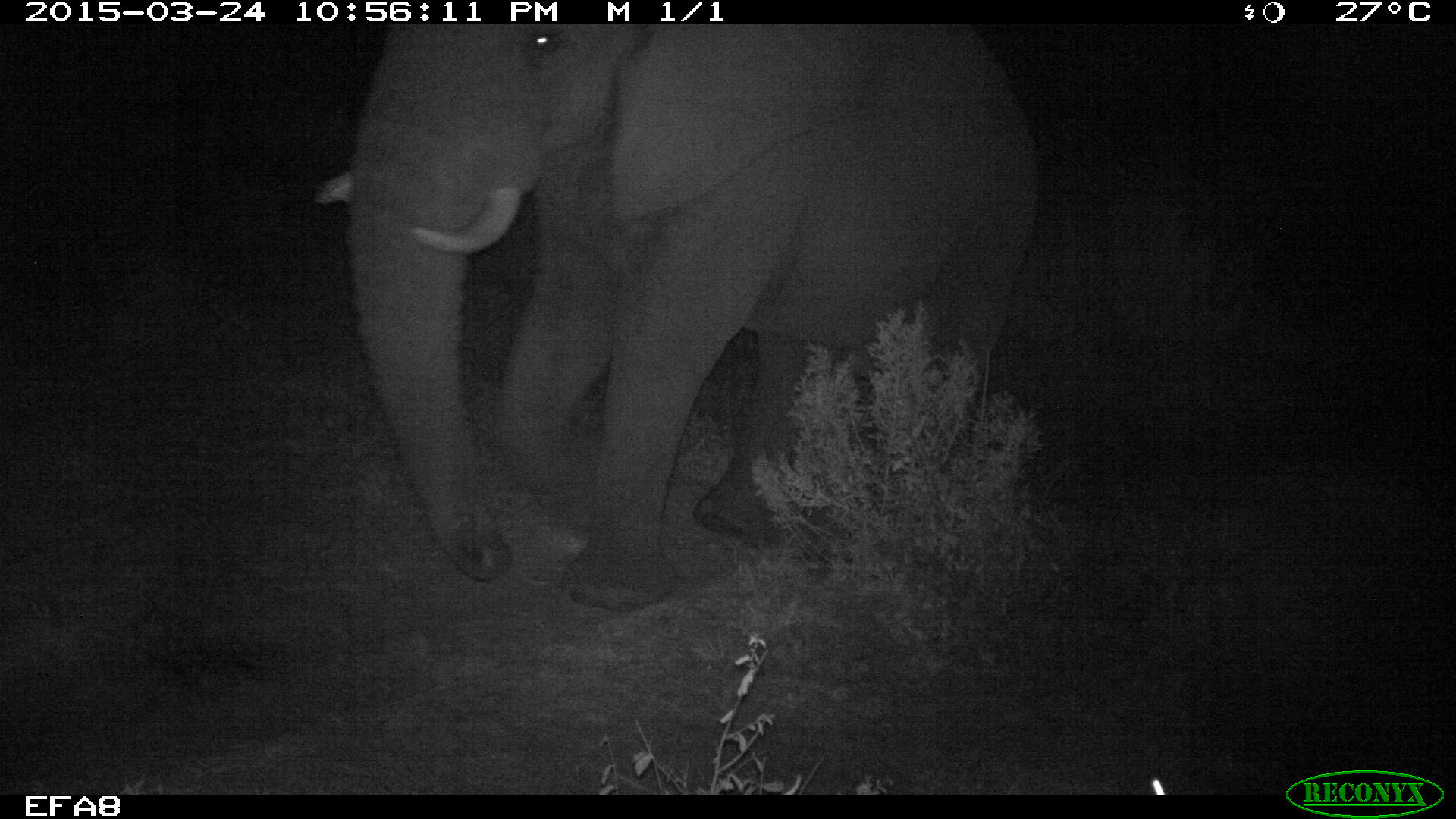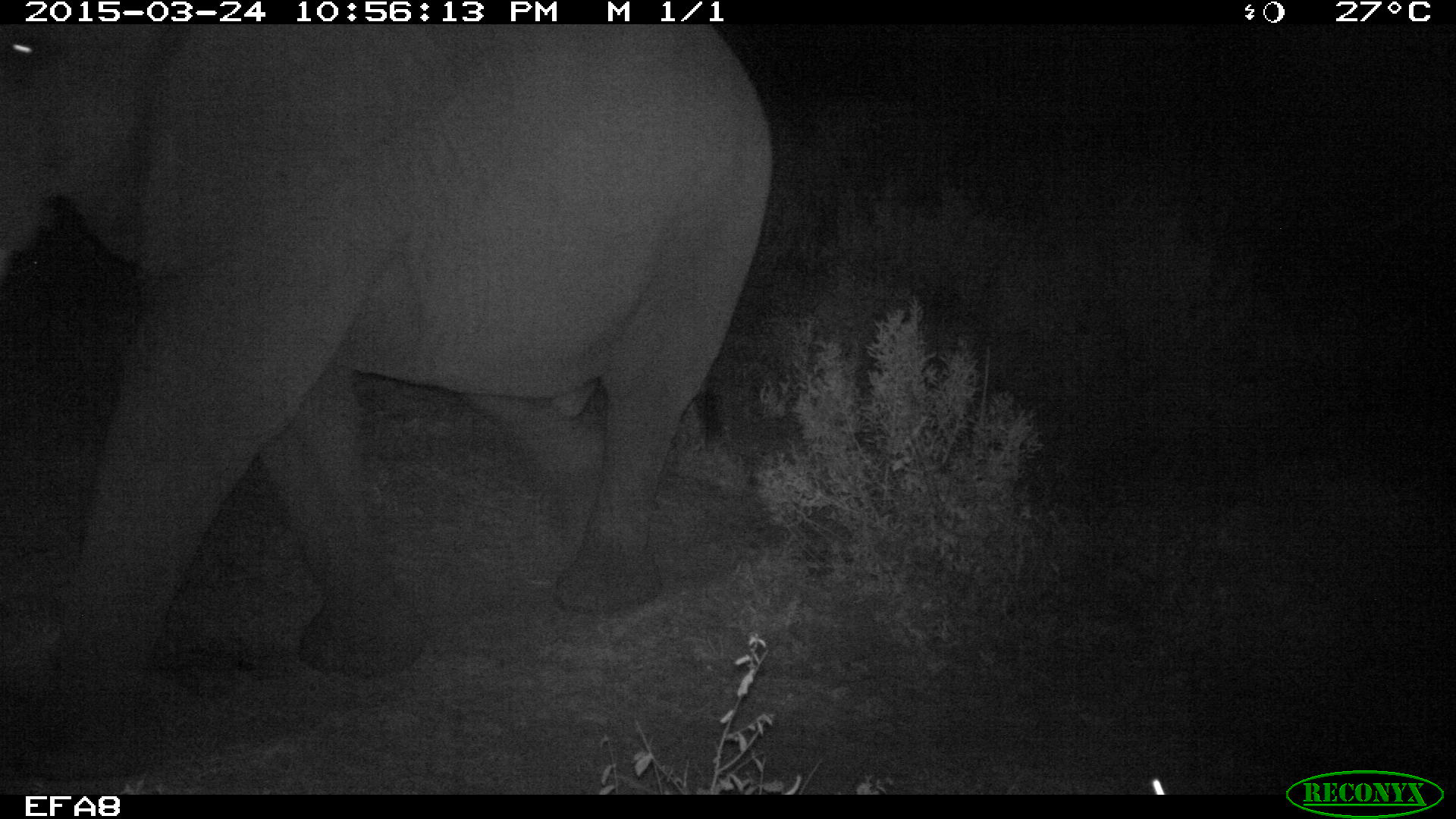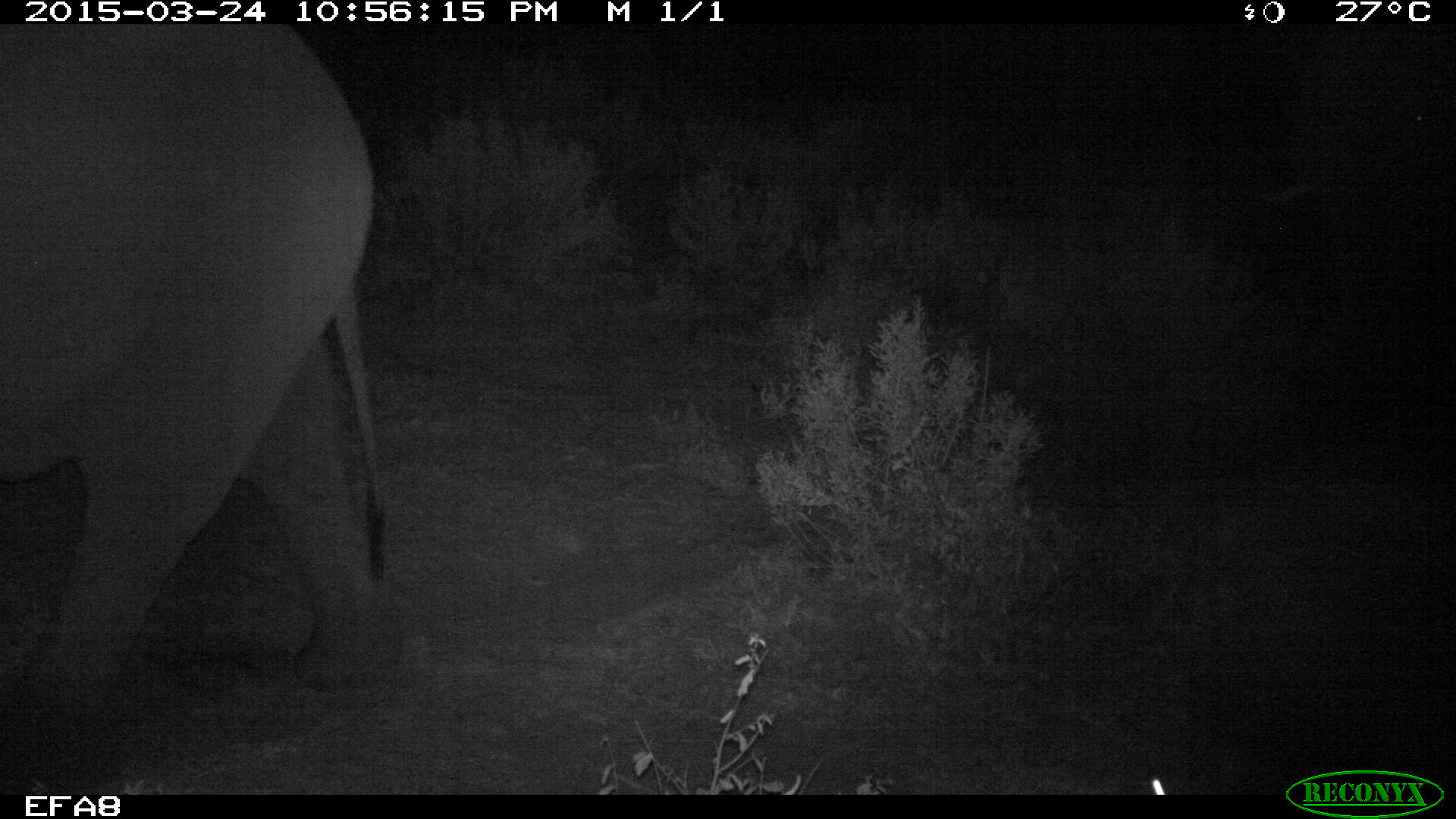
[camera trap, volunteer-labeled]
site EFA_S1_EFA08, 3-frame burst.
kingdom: Animalia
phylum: Chordata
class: Mammalia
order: Proboscidea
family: Elephantidae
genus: Loxodonta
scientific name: Loxodonta africana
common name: african bush elephant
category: elephant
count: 2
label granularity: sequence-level